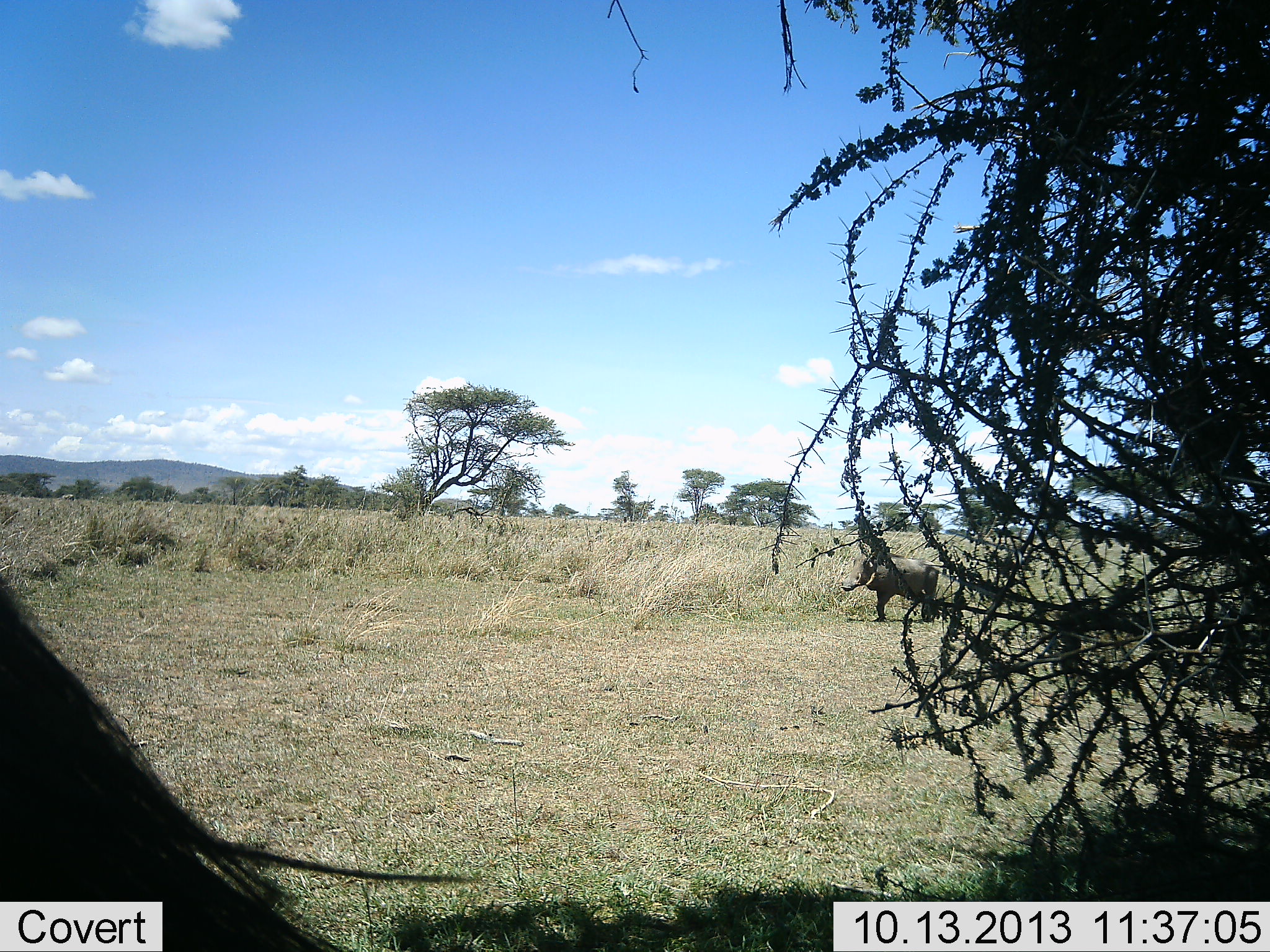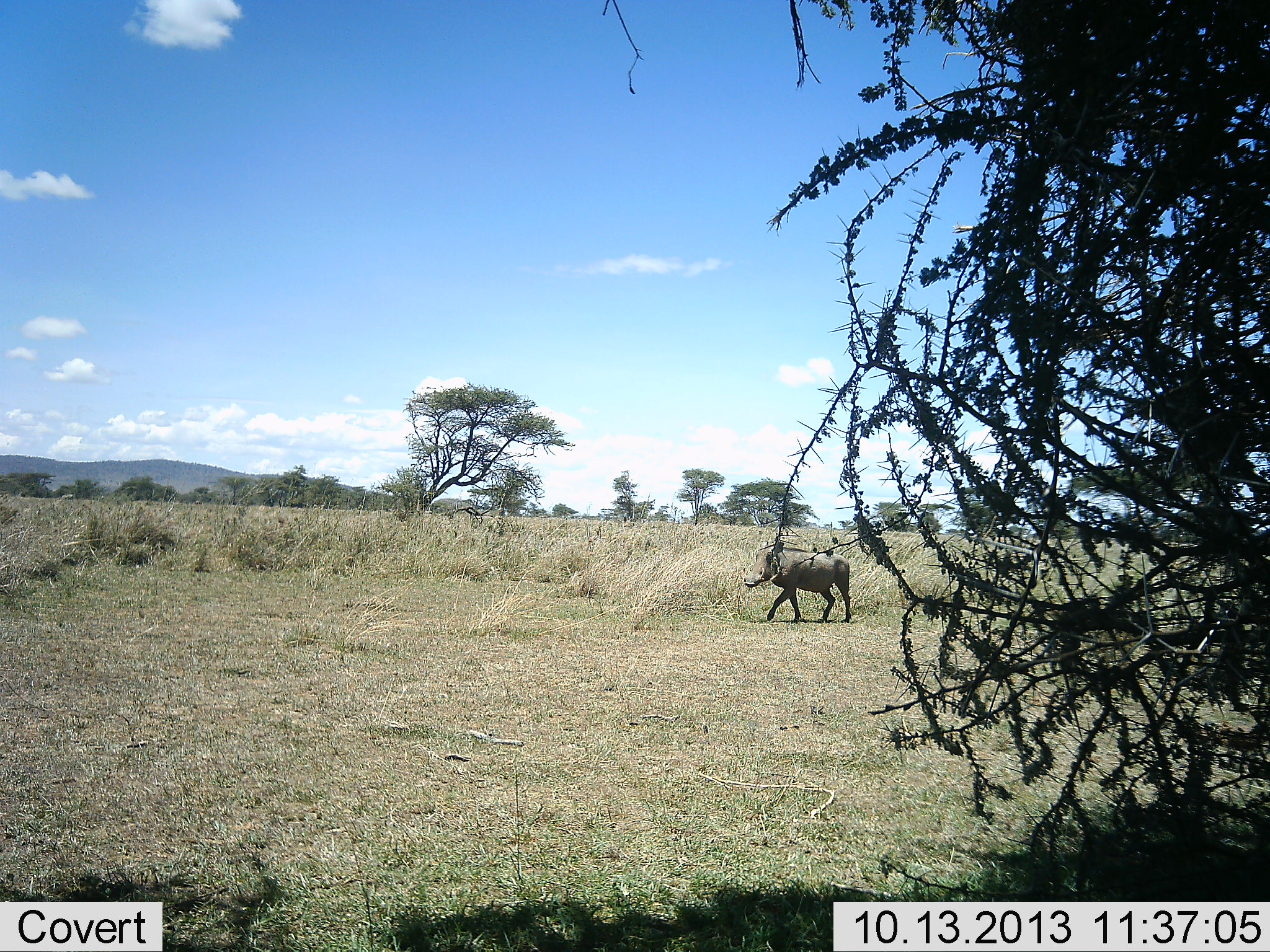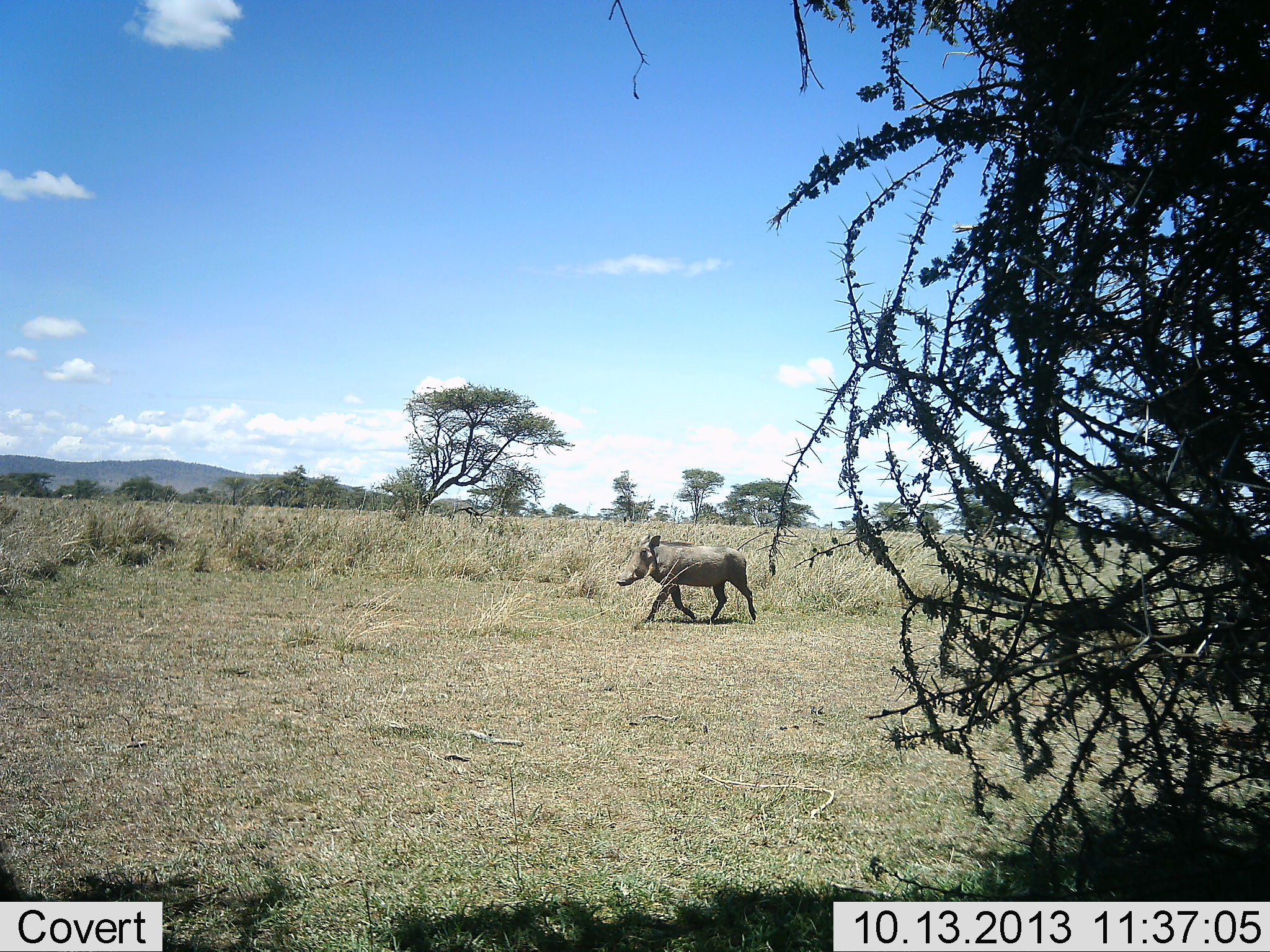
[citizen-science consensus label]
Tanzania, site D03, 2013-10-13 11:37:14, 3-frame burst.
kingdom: Animalia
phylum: Chordata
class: Mammalia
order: Artiodactyla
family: Suidae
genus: Phacochoerus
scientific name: Phacochoerus africanus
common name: warthog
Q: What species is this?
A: Warthog (Phacochoerus africanus).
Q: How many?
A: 1.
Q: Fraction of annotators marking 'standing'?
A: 0%.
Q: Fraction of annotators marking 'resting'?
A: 0%.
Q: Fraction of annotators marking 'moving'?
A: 100%.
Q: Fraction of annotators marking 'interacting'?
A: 0%.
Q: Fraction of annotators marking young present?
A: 0%.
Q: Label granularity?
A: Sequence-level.